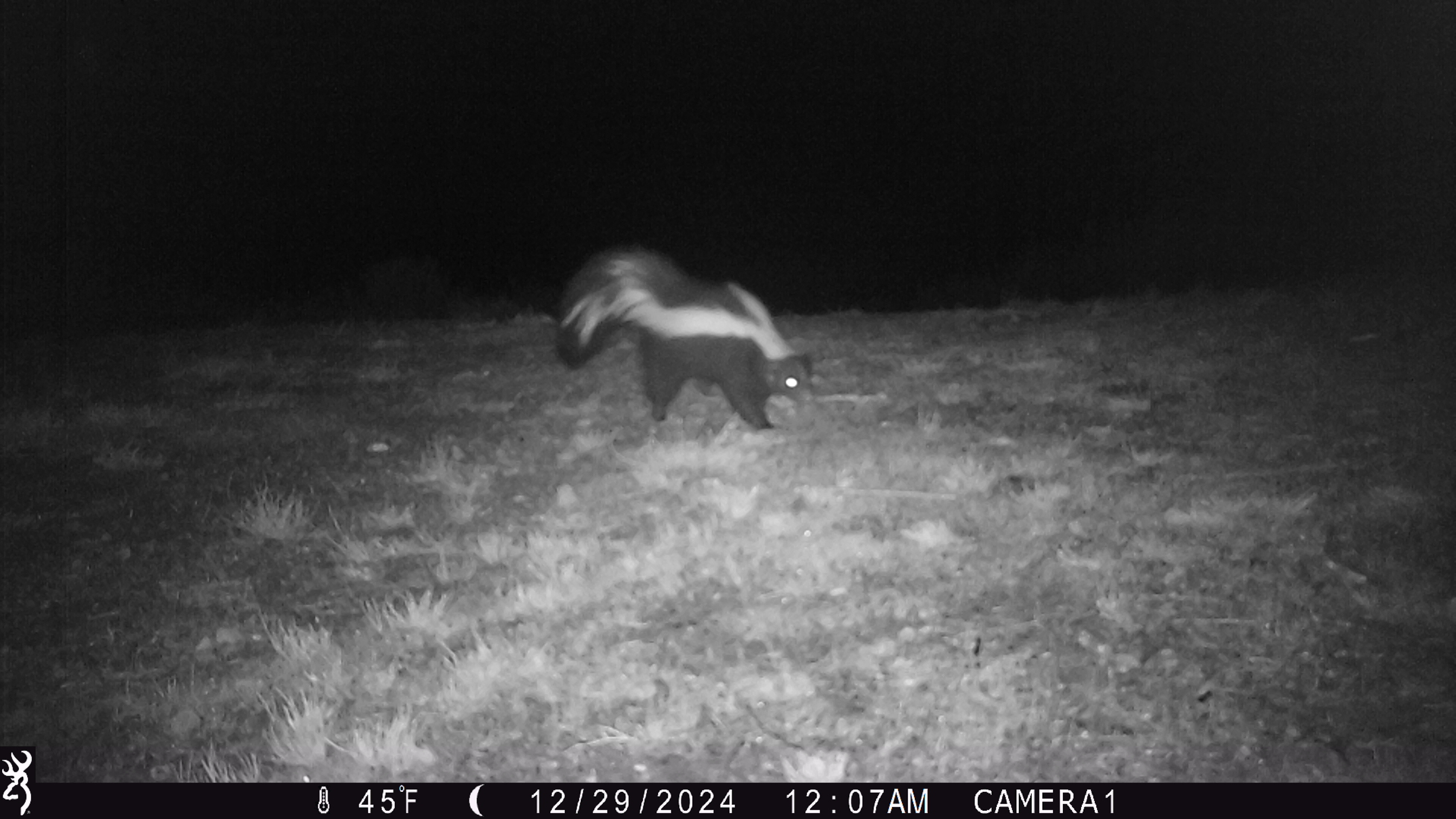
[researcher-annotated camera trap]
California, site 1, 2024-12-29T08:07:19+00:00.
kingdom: Animalia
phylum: Chordata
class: Mammalia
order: Carnivora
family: Mephitidae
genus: Mephitis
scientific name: Mephitis mephitis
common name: striped skunk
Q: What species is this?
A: Striped skunk (Mephitis mephitis).